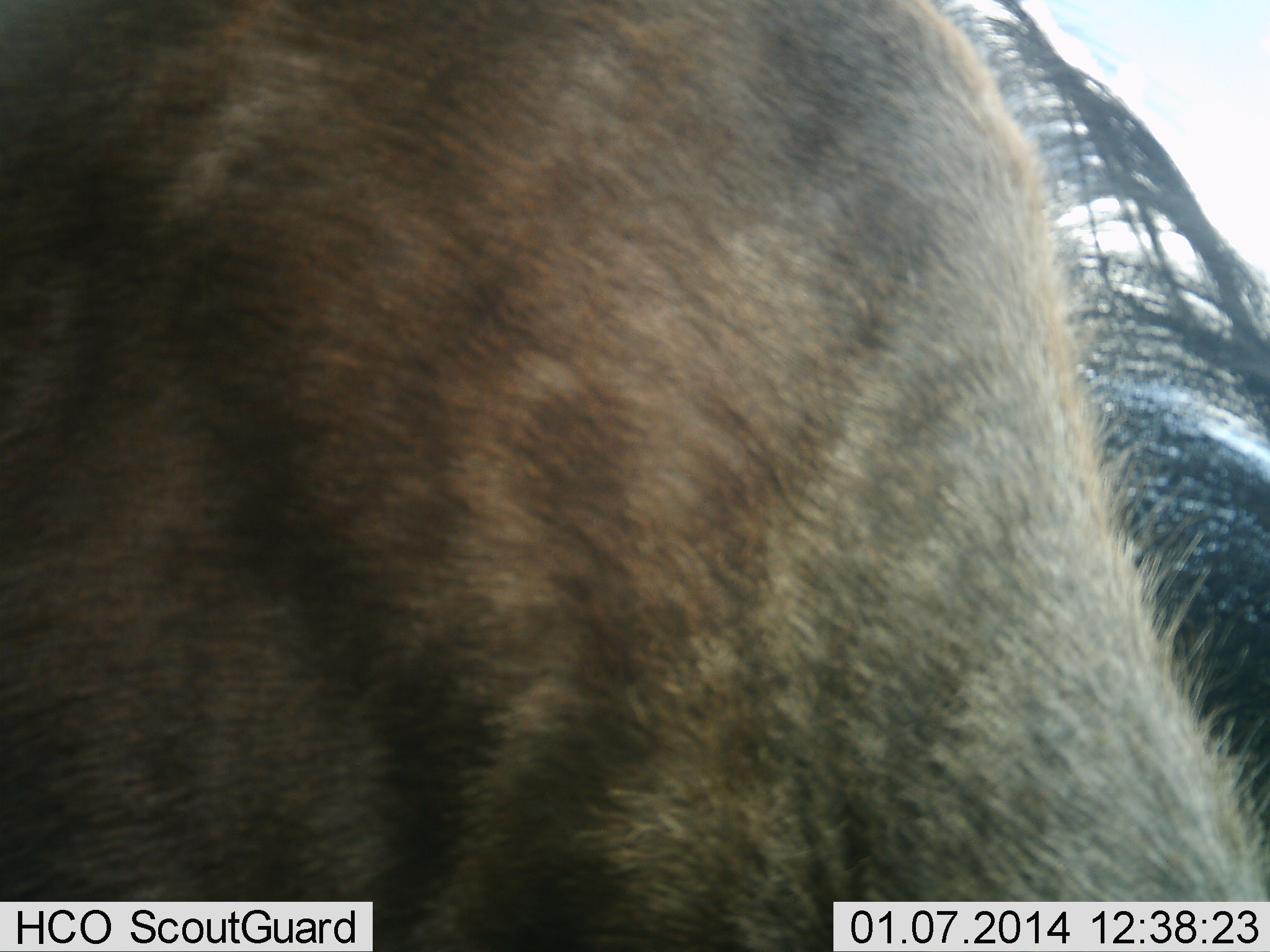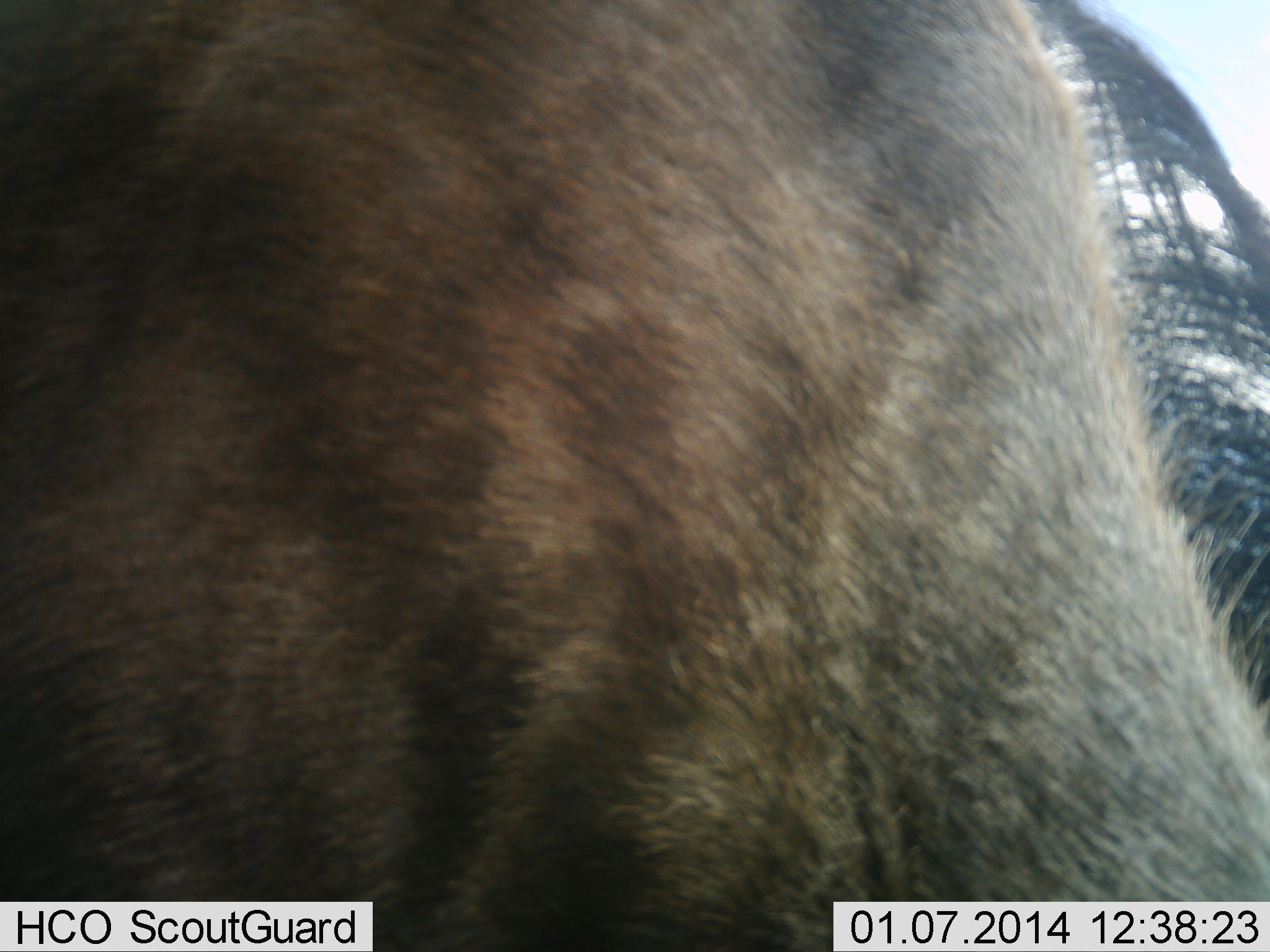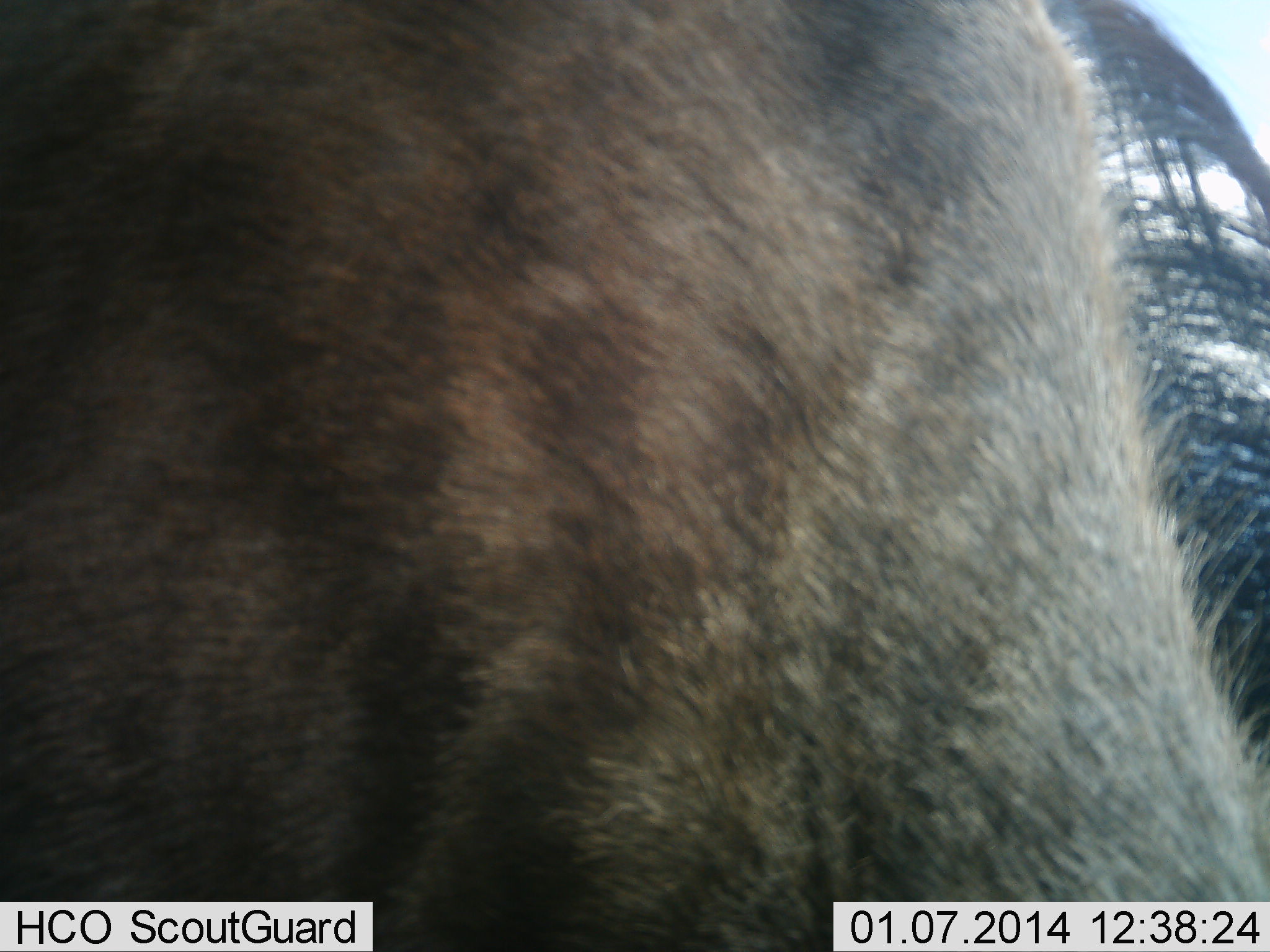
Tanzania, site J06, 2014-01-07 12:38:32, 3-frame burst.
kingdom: Animalia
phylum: Chordata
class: Mammalia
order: Artiodactyla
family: Bovidae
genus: Connochaetes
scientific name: Connochaetes taurinus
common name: blue wildebeest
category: wildebeest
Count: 1.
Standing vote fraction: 80%.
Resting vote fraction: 0%.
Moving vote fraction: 10%.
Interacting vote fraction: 0%.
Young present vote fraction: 0%.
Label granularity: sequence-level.